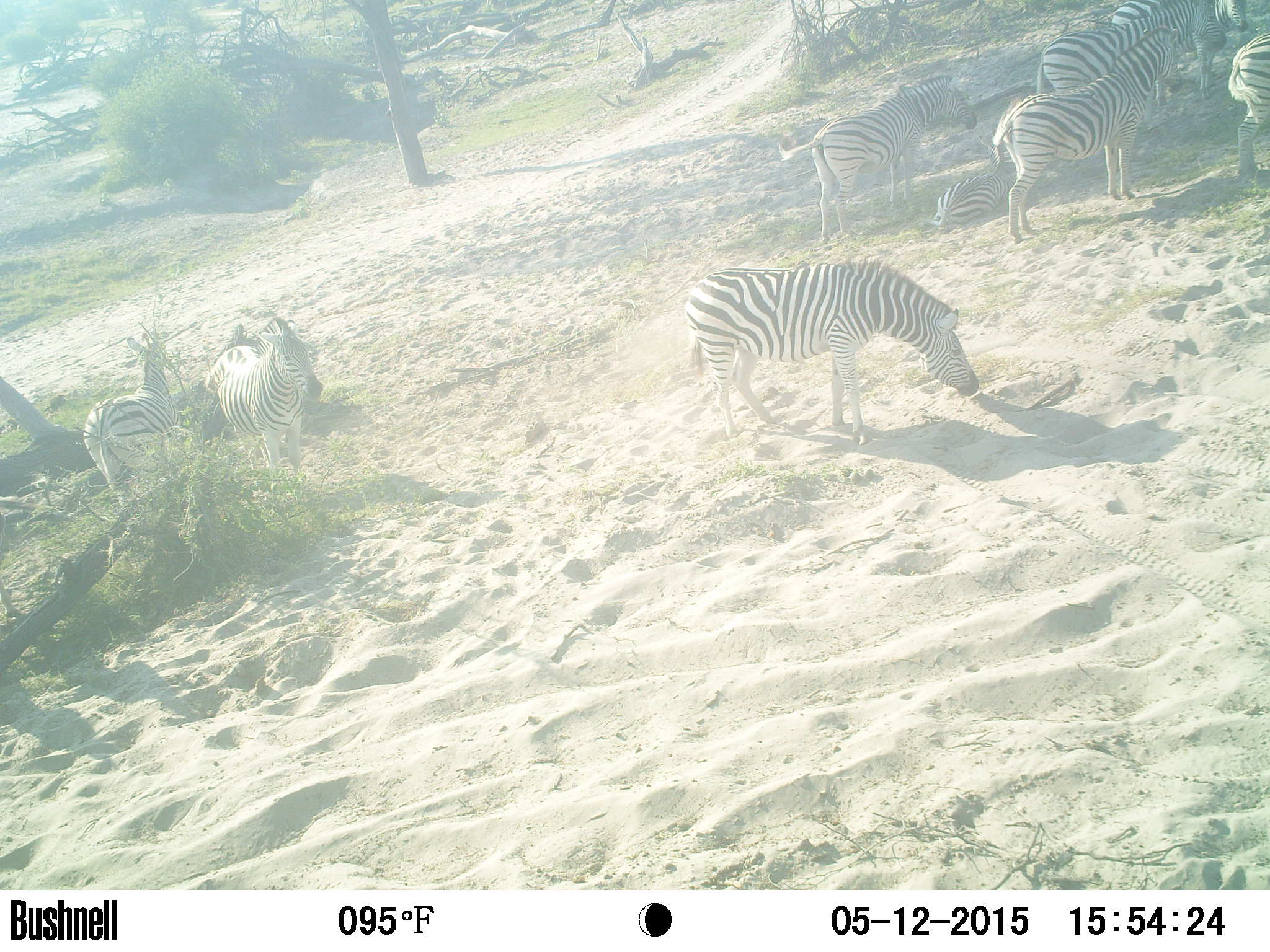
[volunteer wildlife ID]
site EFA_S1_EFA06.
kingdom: Animalia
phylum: Chordata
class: Mammalia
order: Perissodactyla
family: Equidae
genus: Equus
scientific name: Equus quagga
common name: plains zebra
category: zebraplains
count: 5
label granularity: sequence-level